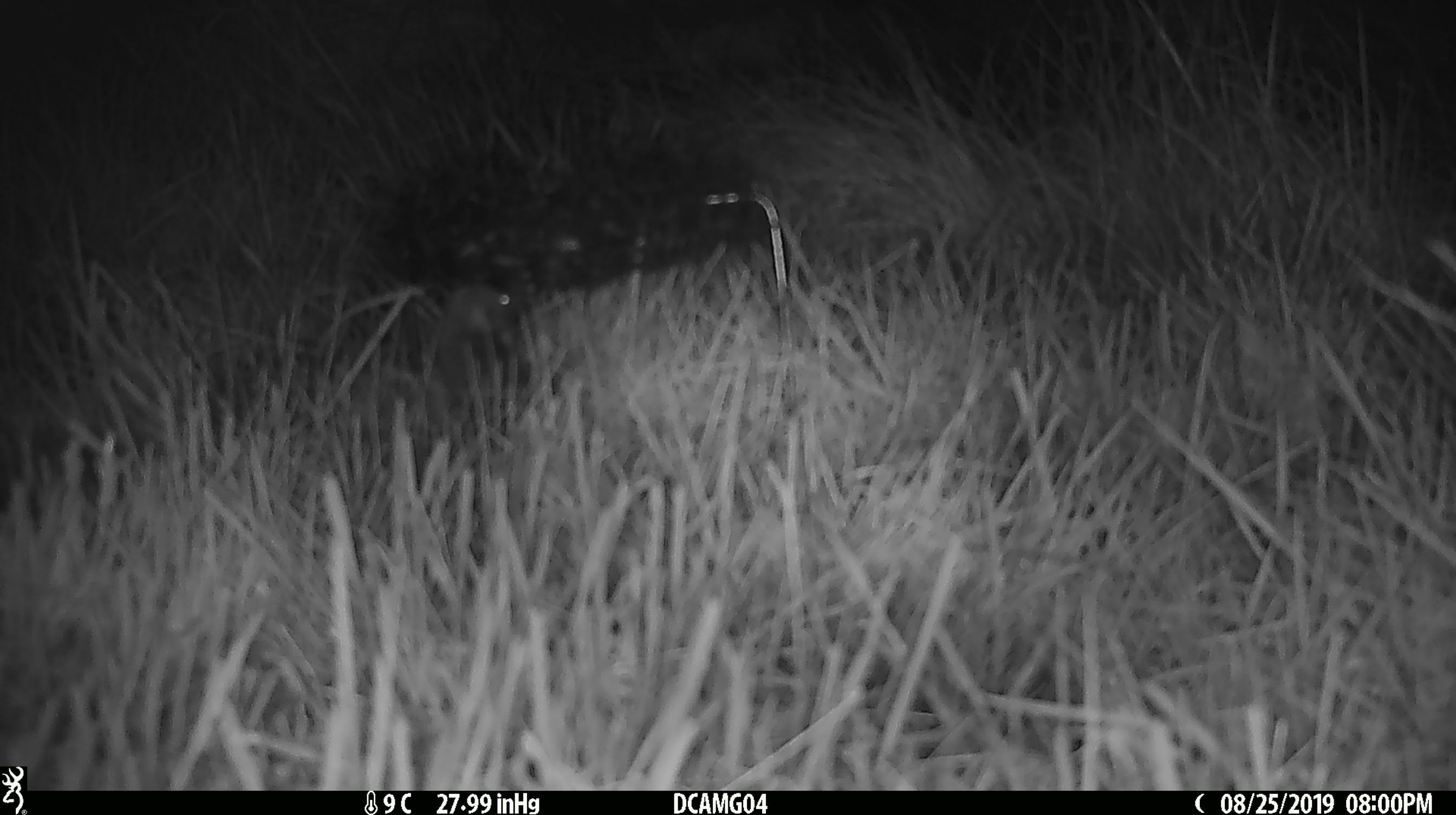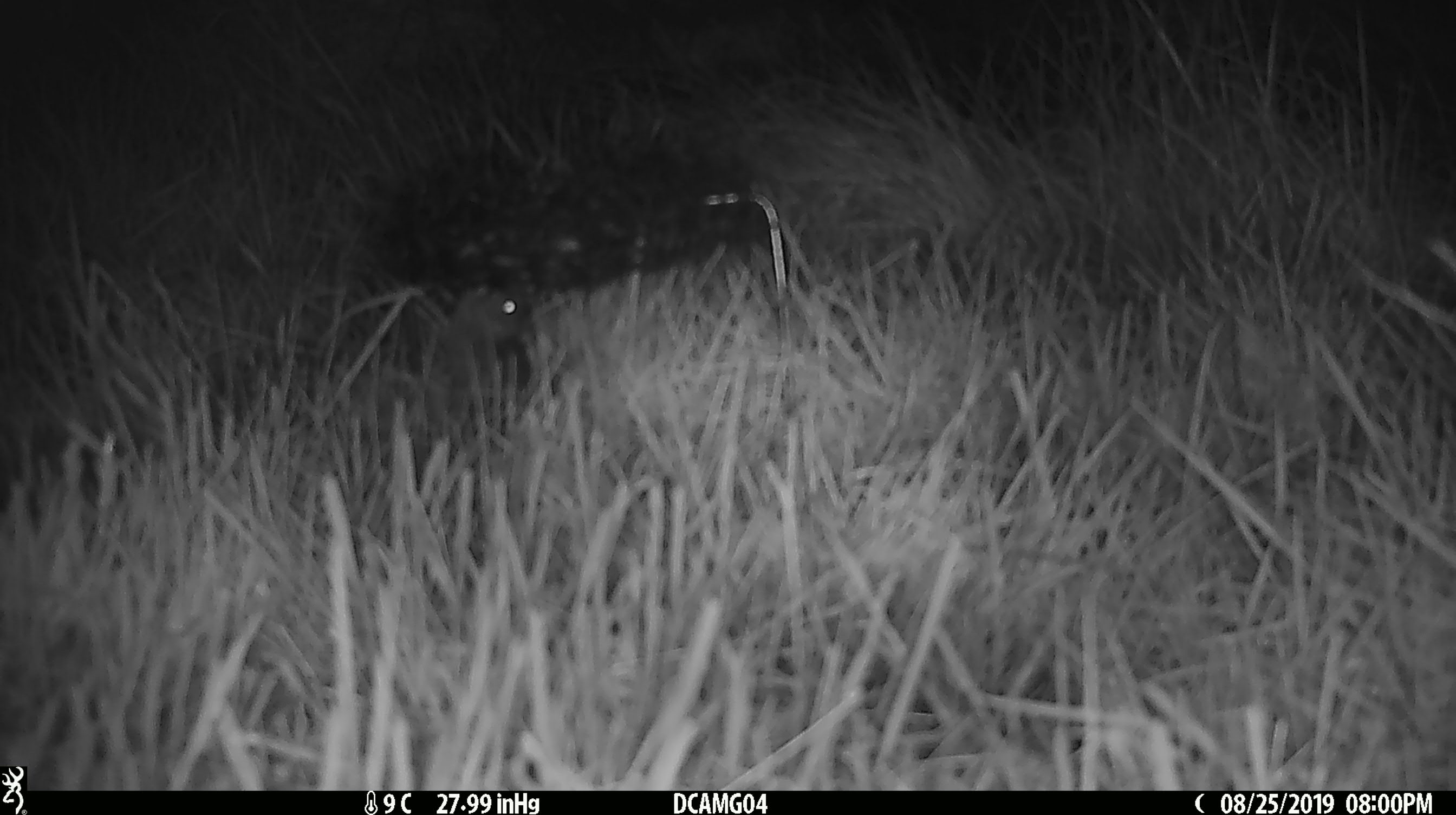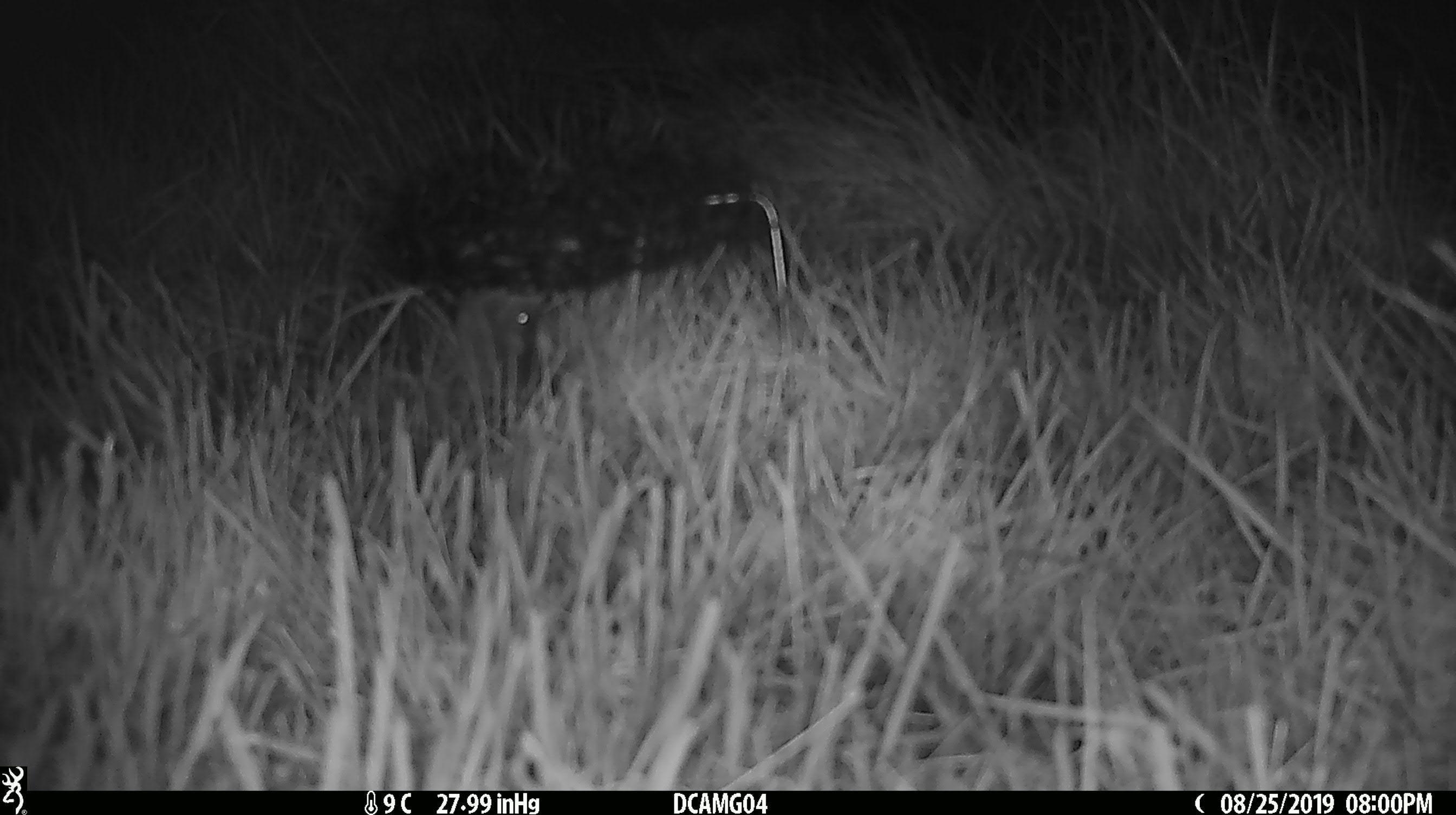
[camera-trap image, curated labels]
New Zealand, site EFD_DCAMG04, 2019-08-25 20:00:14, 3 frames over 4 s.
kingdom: Animalia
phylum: Chordata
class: Mammalia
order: Rodentia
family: Muridae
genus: Mus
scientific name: Mus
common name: mouse